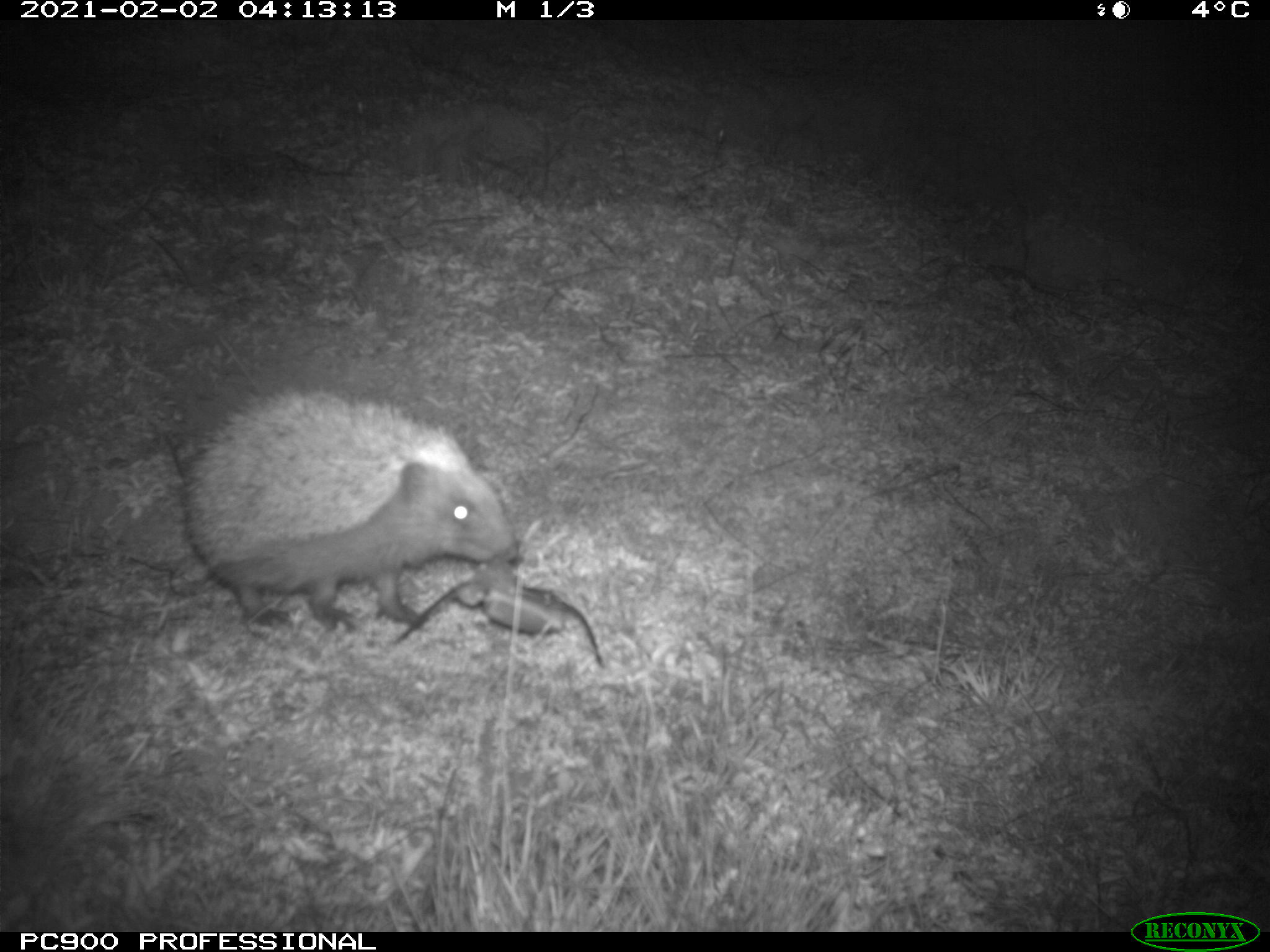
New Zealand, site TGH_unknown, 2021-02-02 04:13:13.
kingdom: Animalia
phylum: Chordata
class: Mammalia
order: Eulipotyphla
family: Erinaceidae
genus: Erinaceus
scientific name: Erinaceus europaeus europaeus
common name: european hedgehog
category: hedgehog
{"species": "hedgehog (european hedgehog) (Erinaceus europaeus europaeus)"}